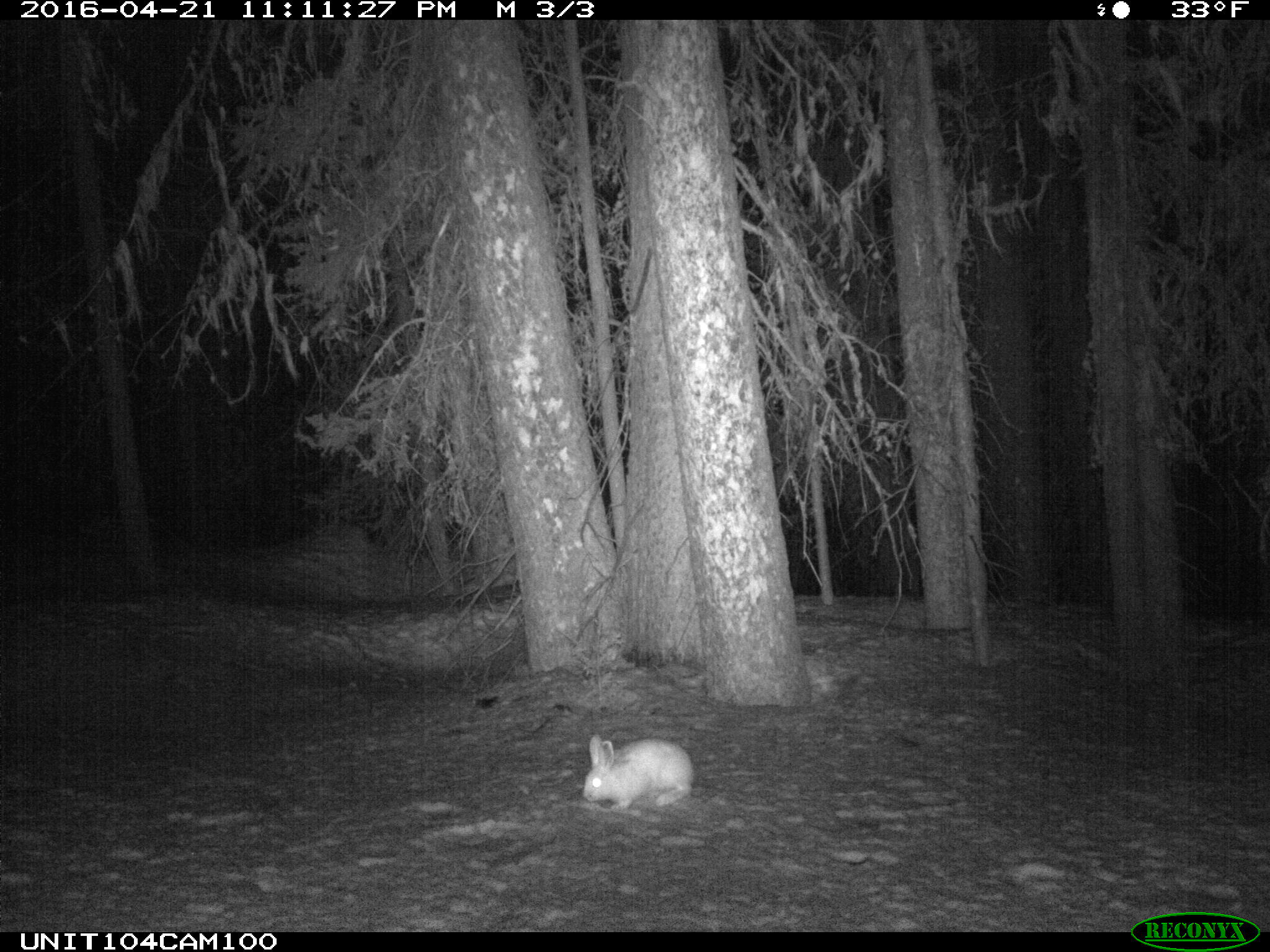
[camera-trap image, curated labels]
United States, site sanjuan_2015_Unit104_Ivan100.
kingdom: Animalia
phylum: Chordata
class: Mammalia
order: Lagomorpha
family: Leporidae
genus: Lepus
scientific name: Lepus americanus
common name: snowshoe hare